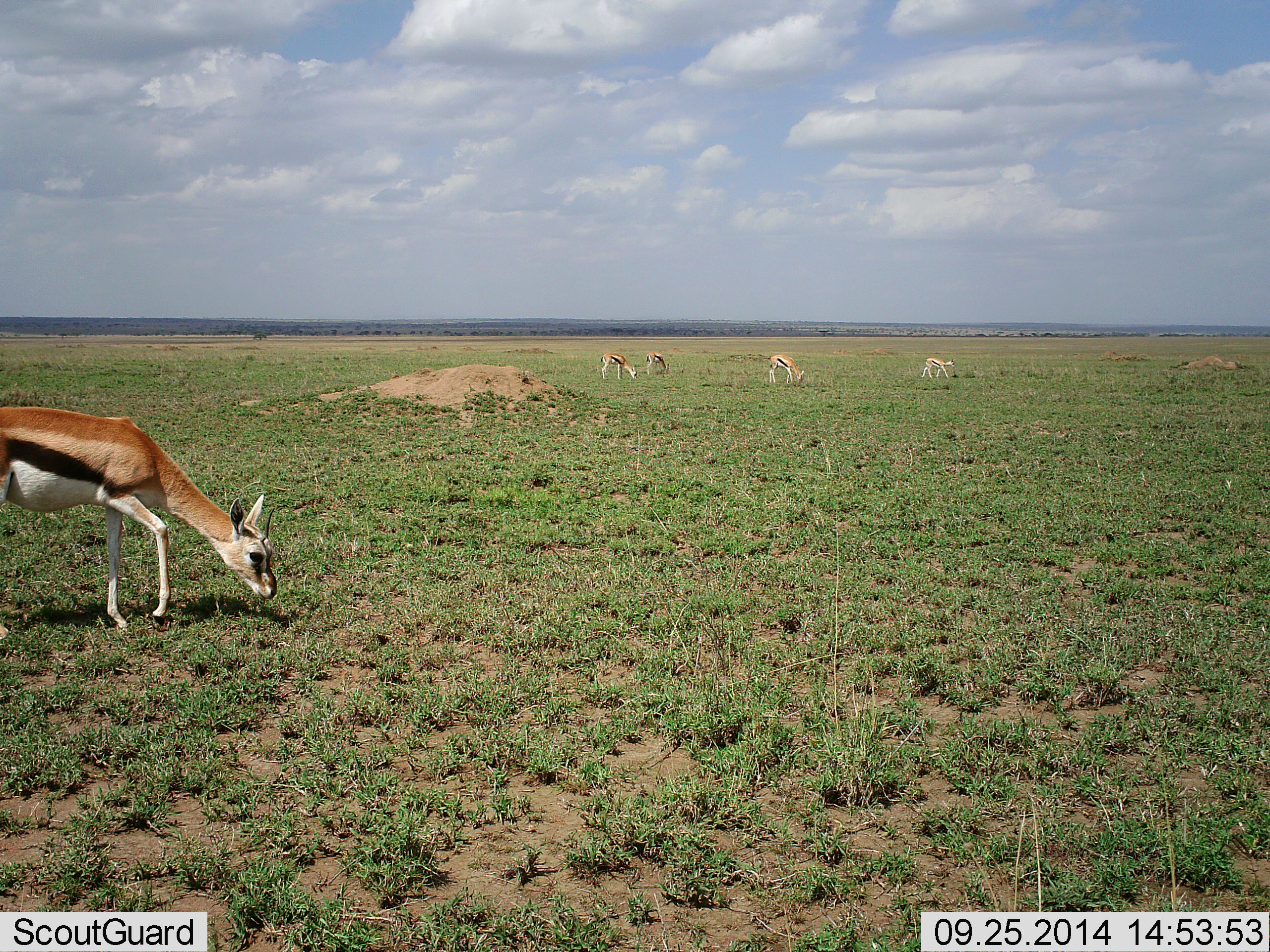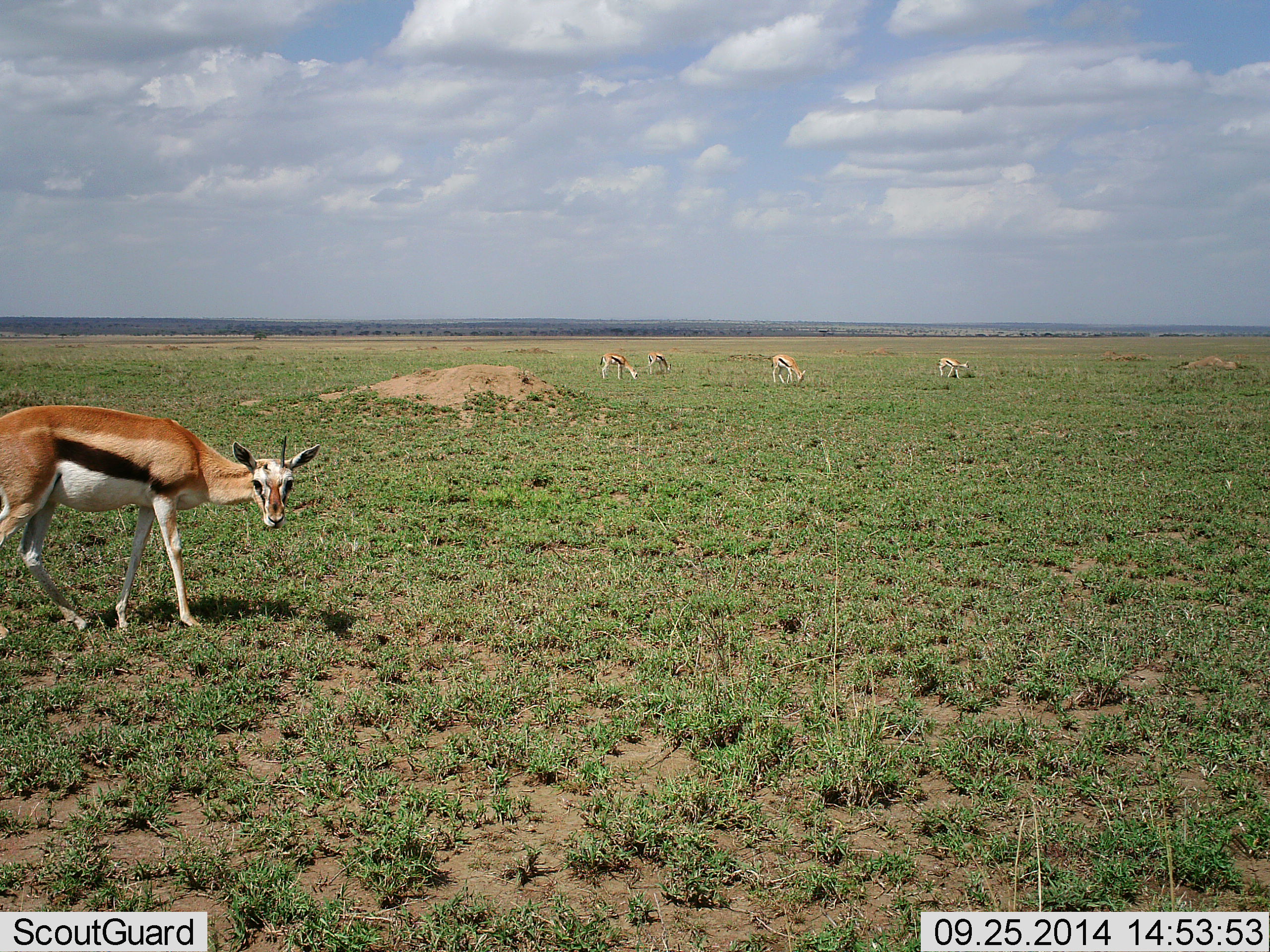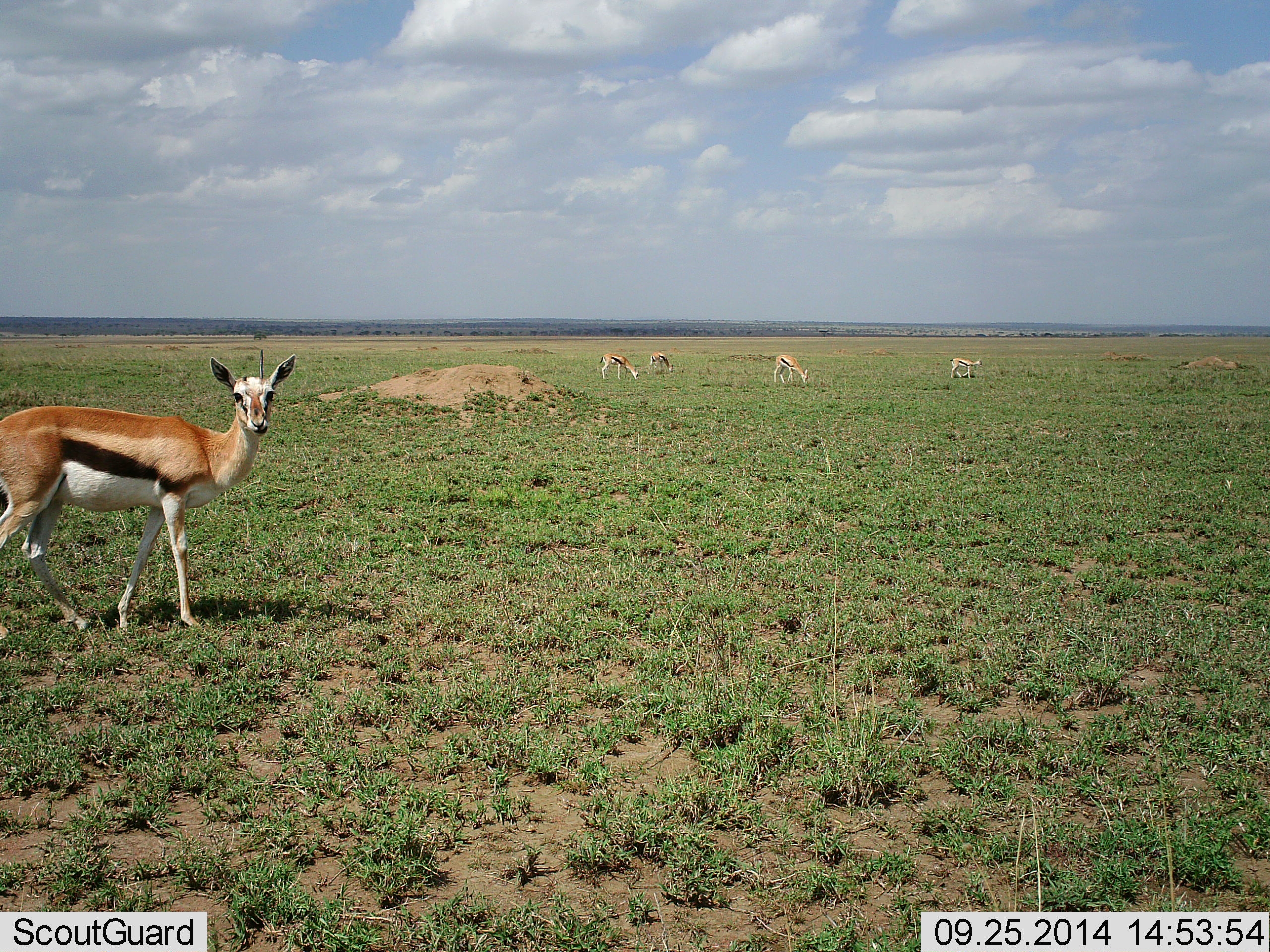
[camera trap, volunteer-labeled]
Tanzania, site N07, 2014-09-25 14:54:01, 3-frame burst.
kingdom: Animalia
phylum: Chordata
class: Mammalia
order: Artiodactyla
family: Bovidae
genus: Eudorcas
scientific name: Eudorcas thomsonii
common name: thomson's gazelle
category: gazellethomsons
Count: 5.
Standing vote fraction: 30%.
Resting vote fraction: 0%.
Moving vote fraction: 10%.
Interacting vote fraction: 10%.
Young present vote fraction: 0%.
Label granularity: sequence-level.